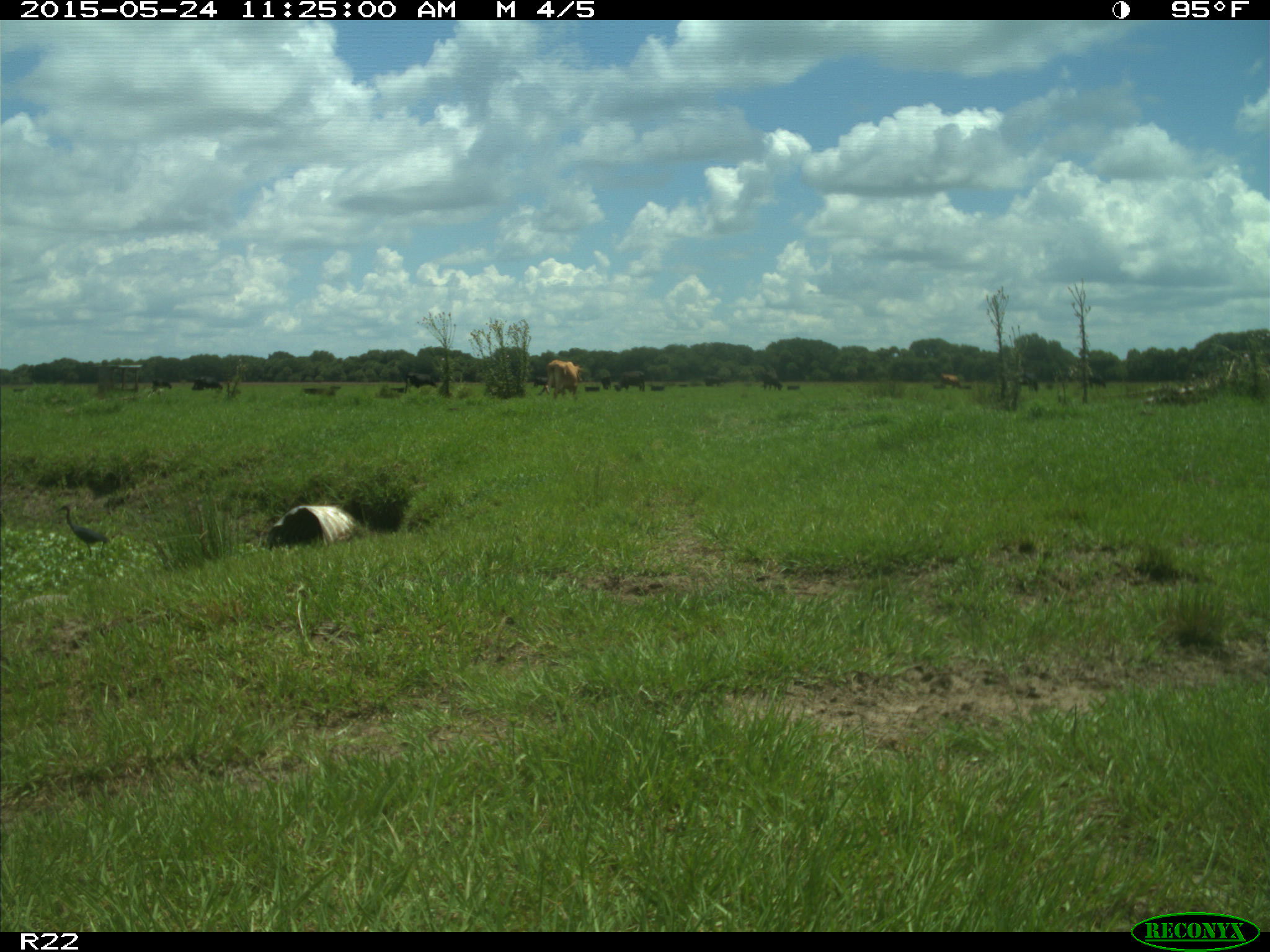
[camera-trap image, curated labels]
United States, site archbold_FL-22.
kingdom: Animalia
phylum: Chordata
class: Mammalia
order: Artiodactyla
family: Suidae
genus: Sus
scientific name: Sus scrofa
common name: wild boar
Sus scrofa (wild boar).